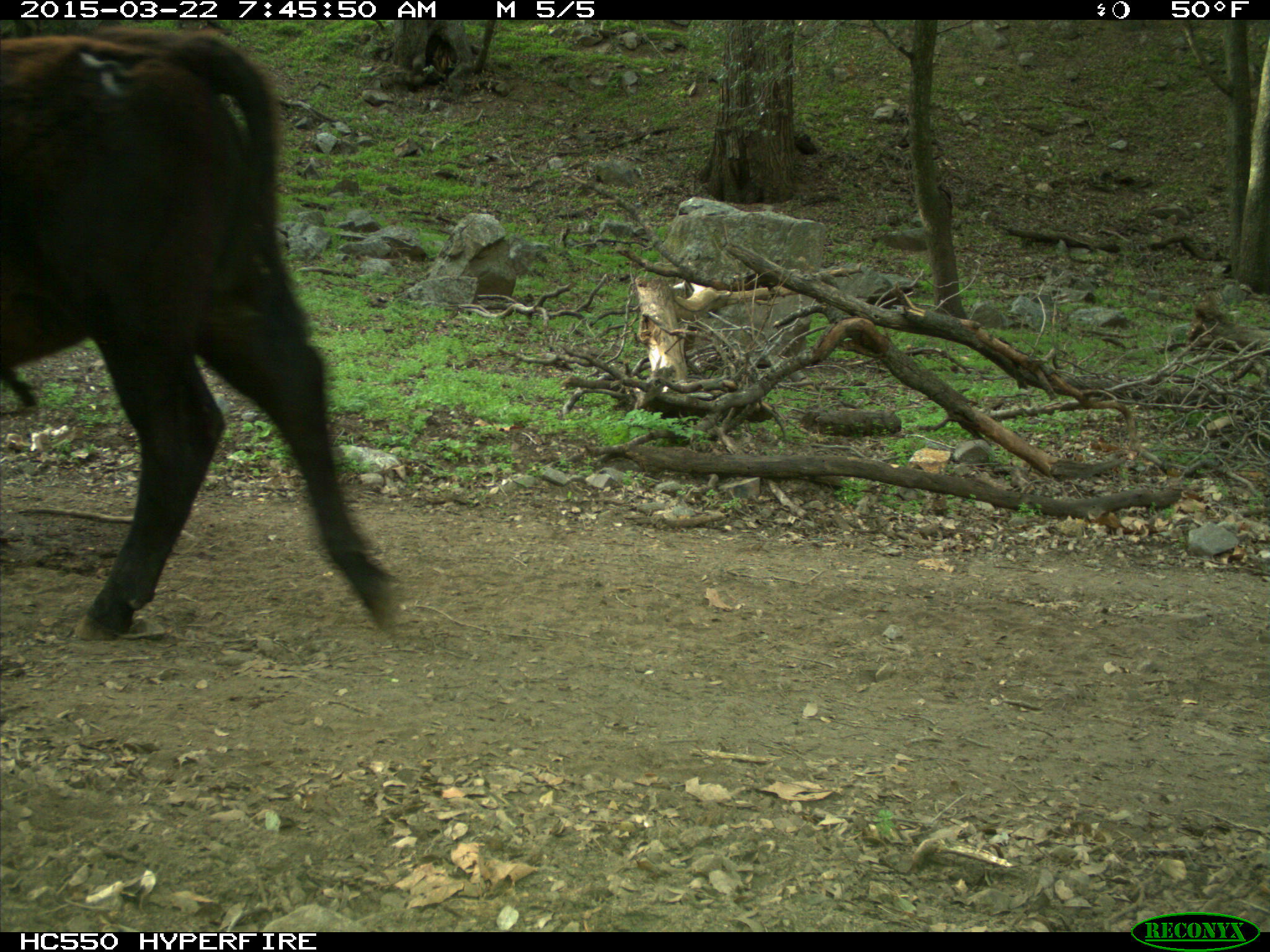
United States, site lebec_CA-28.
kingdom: Animalia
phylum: Chordata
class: Mammalia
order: Artiodactyla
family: Bovidae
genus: Bos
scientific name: Bos taurus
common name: domestic cow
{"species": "Bos taurus (domestic cow)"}